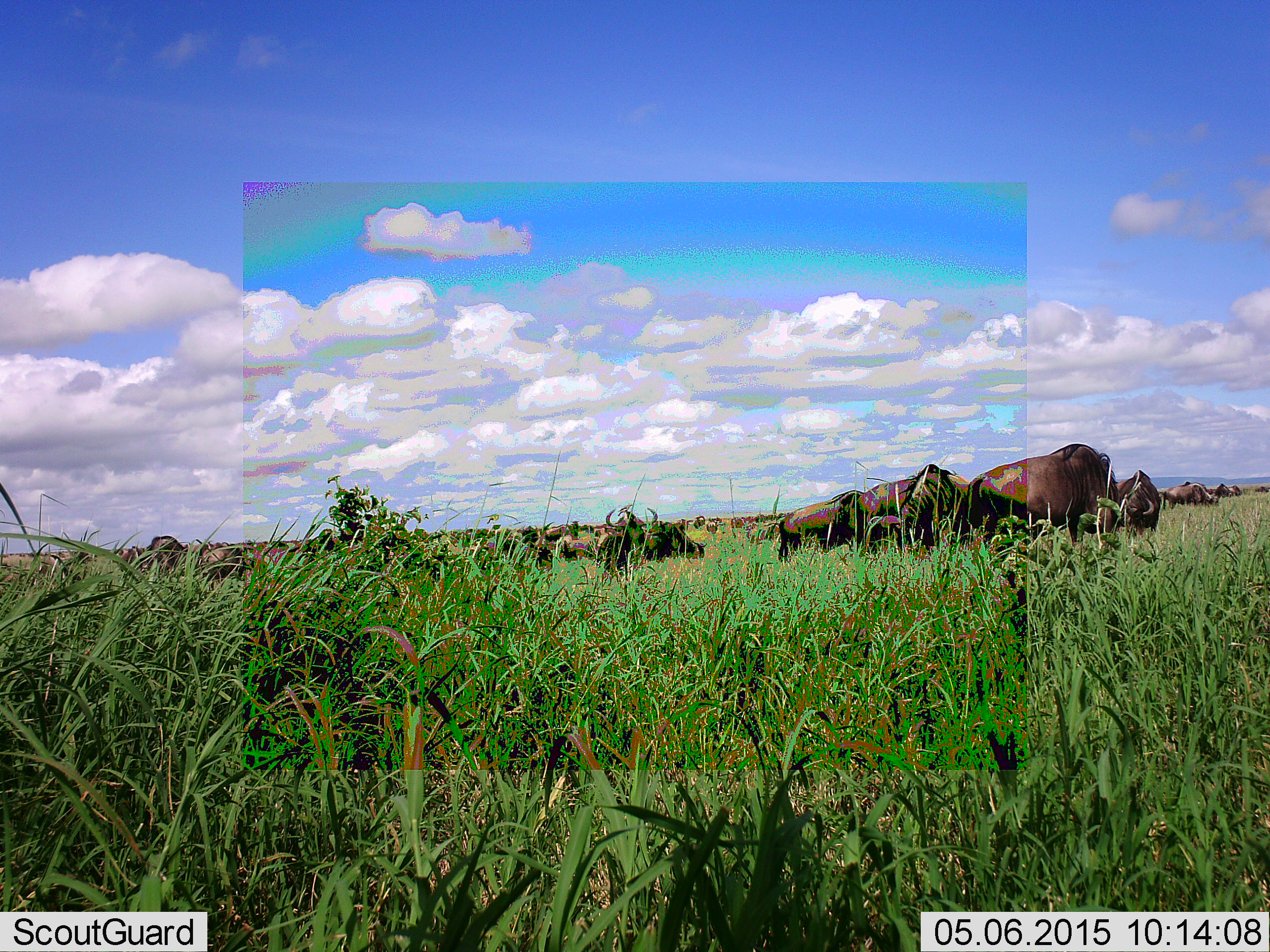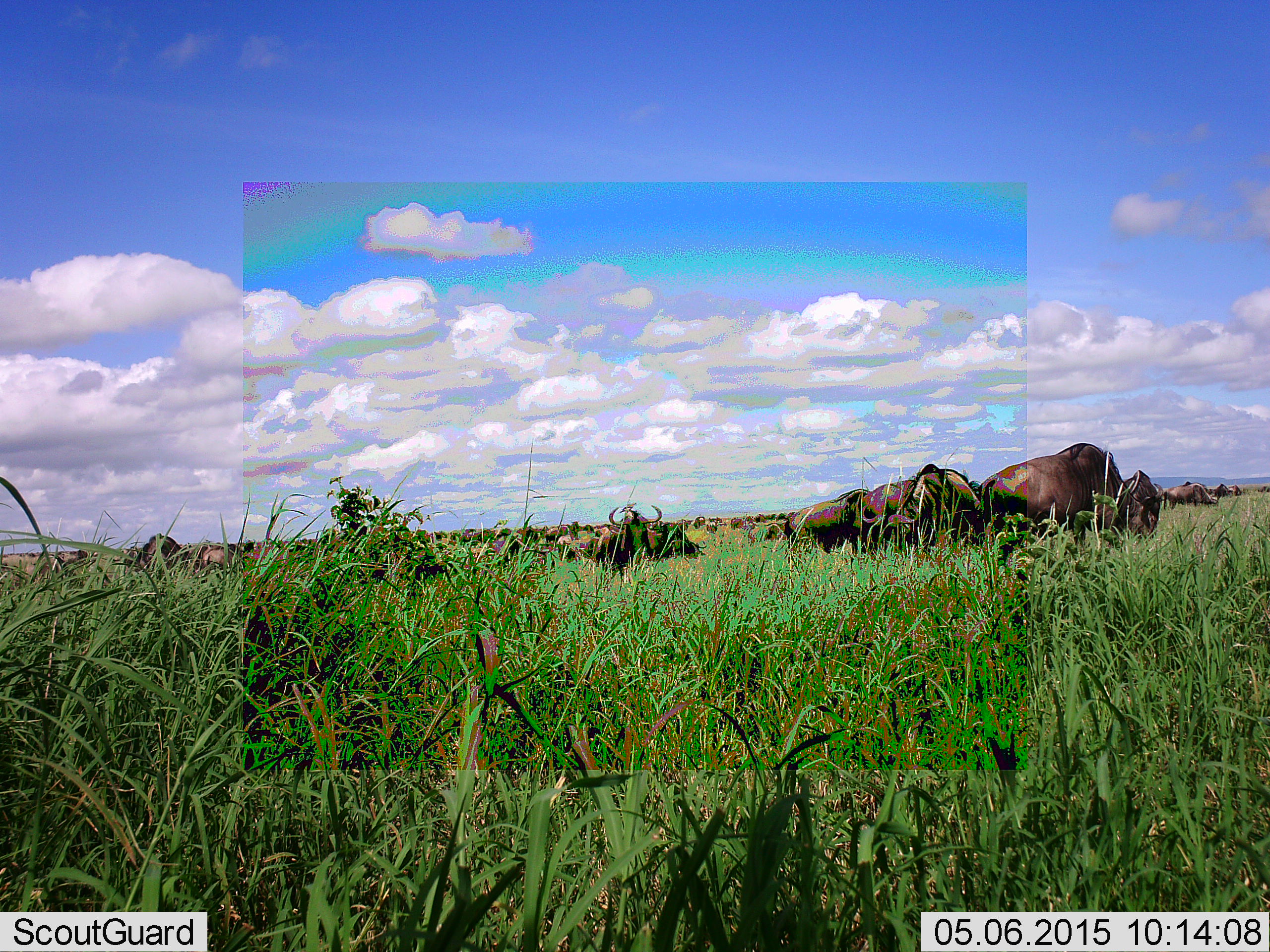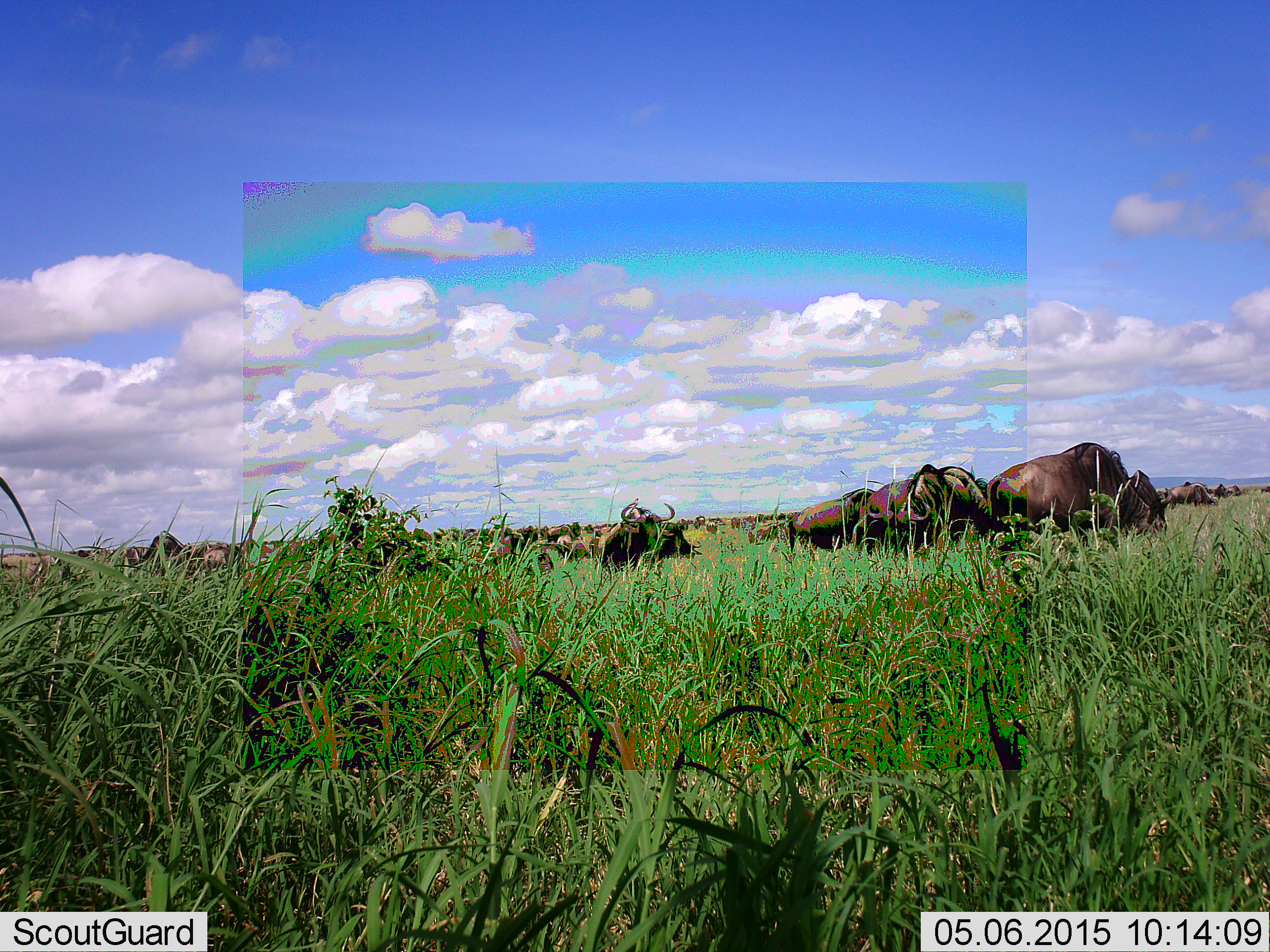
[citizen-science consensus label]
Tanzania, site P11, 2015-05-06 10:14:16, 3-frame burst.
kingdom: Animalia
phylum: Chordata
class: Mammalia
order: Artiodactyla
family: Bovidae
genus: Connochaetes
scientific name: Connochaetes taurinus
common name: blue wildebeest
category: wildebeest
Wildebeest (blue wildebeest) (Connochaetes taurinus), count 11-50. Behavior (volunteer vote fractions): standing 70%, resting 10%, moving 70%, interacting 0%. Young present (vote fraction): 0%. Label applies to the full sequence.